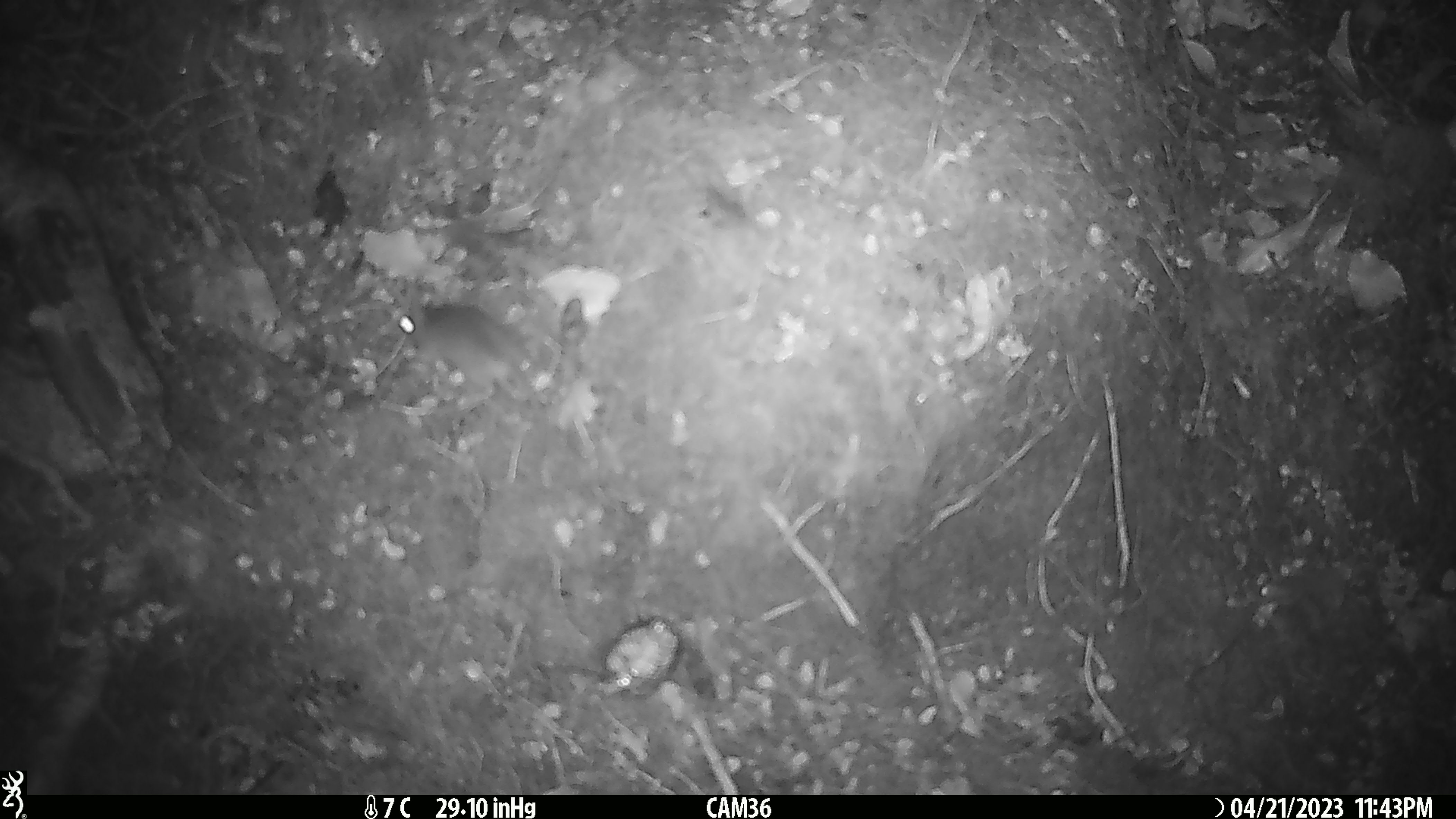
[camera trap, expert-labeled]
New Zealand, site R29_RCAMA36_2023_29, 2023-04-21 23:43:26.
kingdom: Animalia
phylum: Chordata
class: Mammalia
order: Rodentia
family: Muridae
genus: Mus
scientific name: Mus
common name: mouse